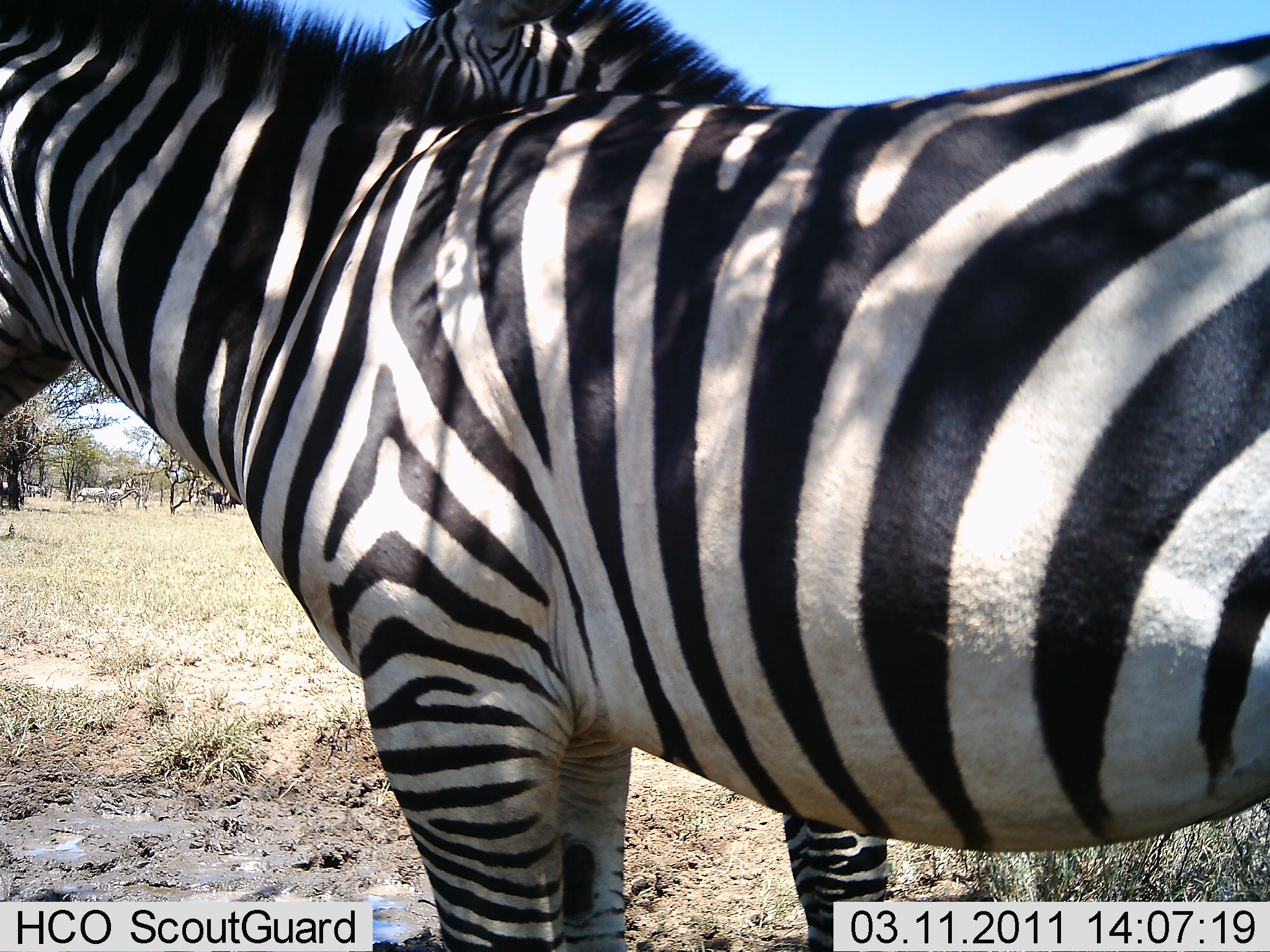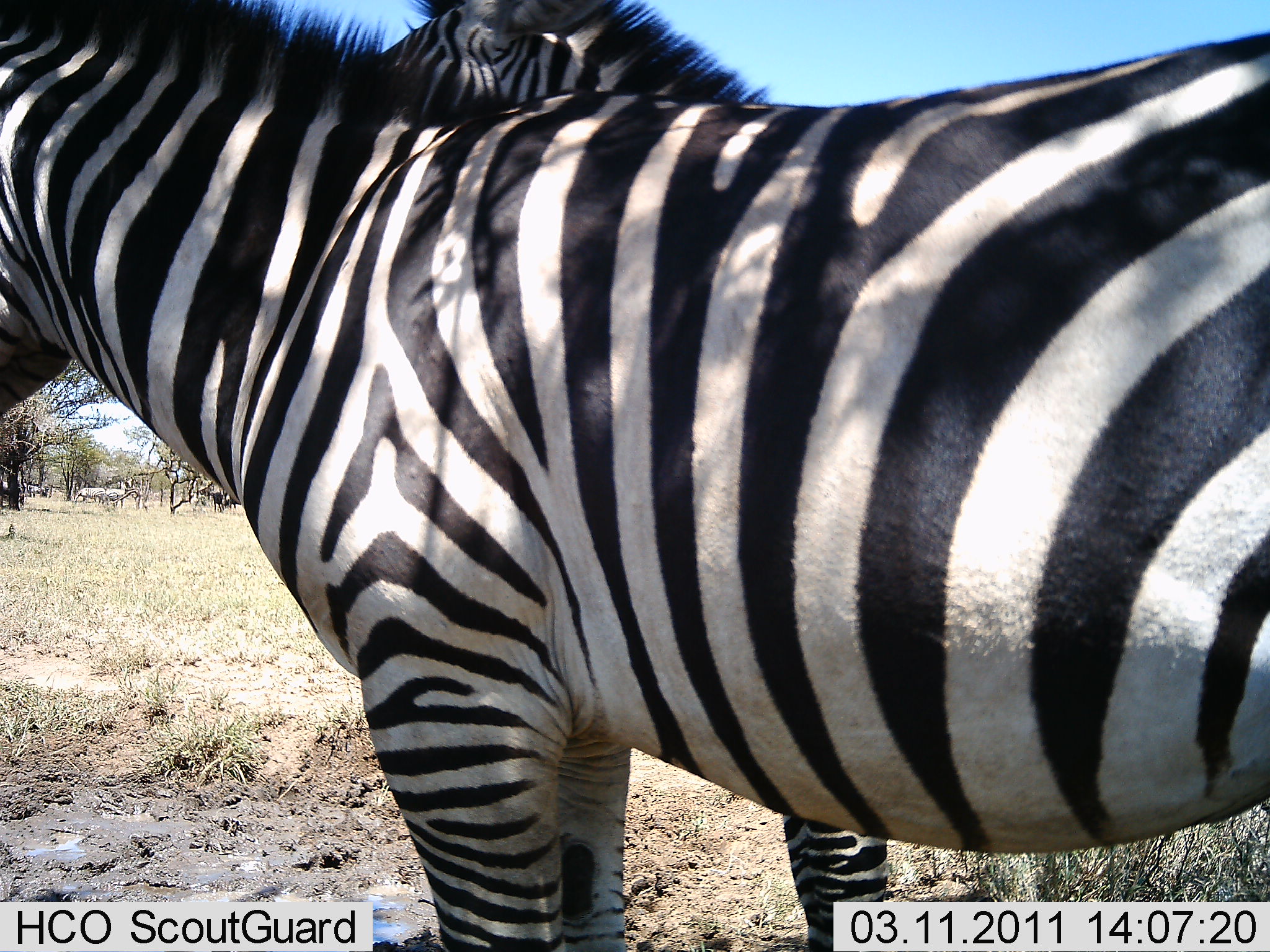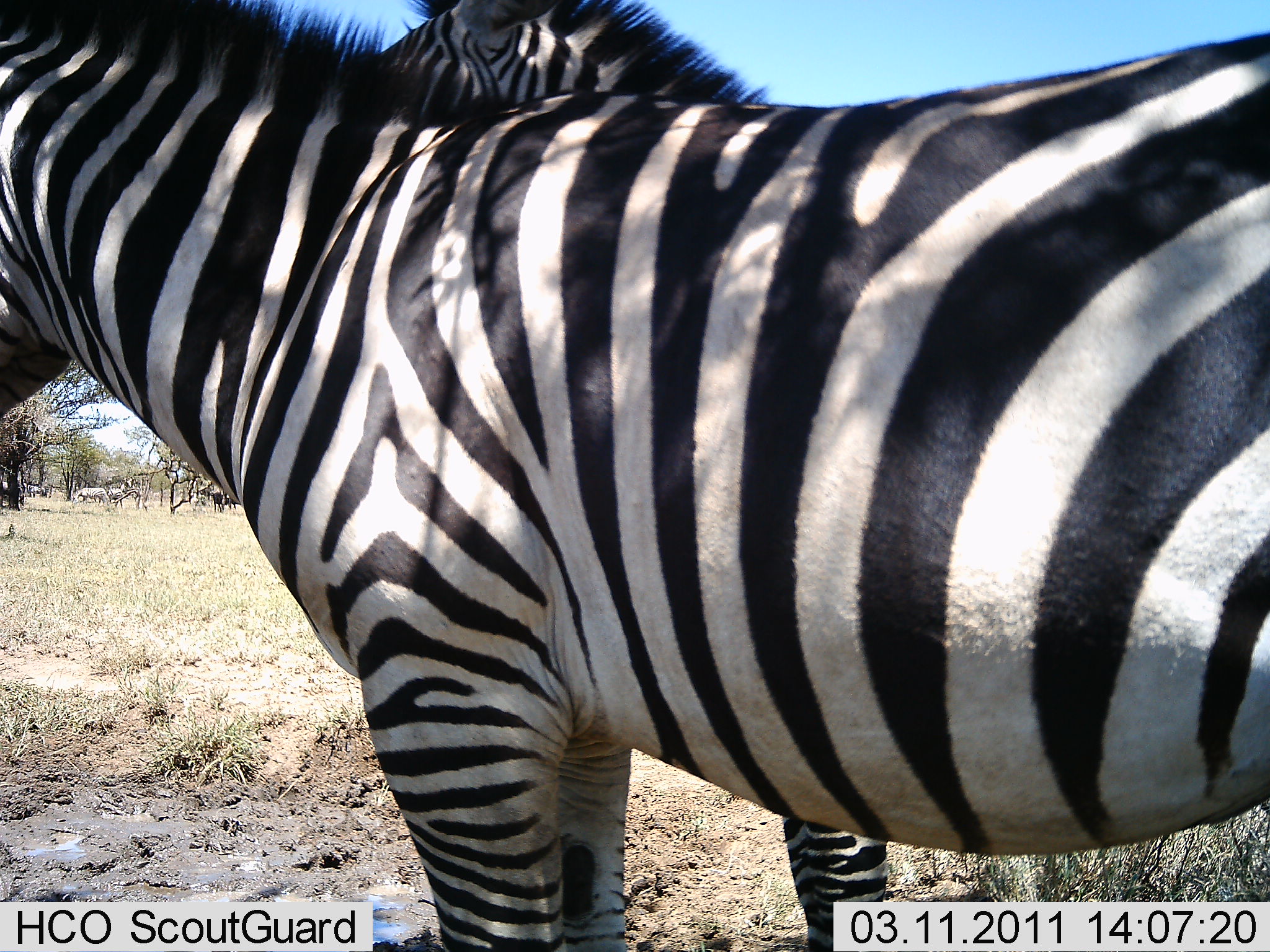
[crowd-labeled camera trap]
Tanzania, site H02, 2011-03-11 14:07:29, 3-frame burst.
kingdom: Animalia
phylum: Chordata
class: Mammalia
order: Perissodactyla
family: Equidae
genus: Equus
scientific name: Equus quagga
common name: plains zebra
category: zebra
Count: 2.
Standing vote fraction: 100%.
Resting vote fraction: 0%.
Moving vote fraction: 9%.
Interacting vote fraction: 0%.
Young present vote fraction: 0%.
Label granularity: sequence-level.